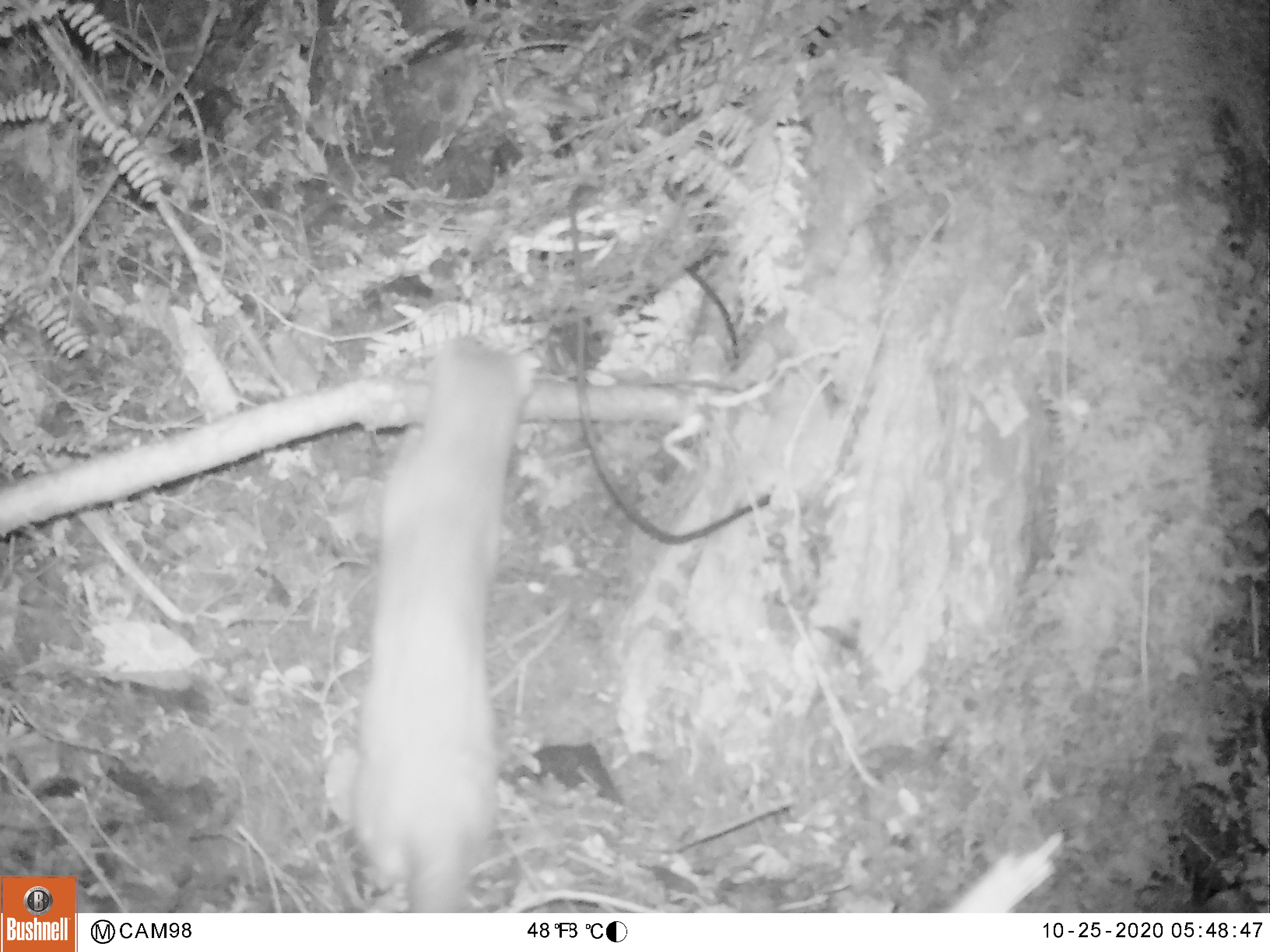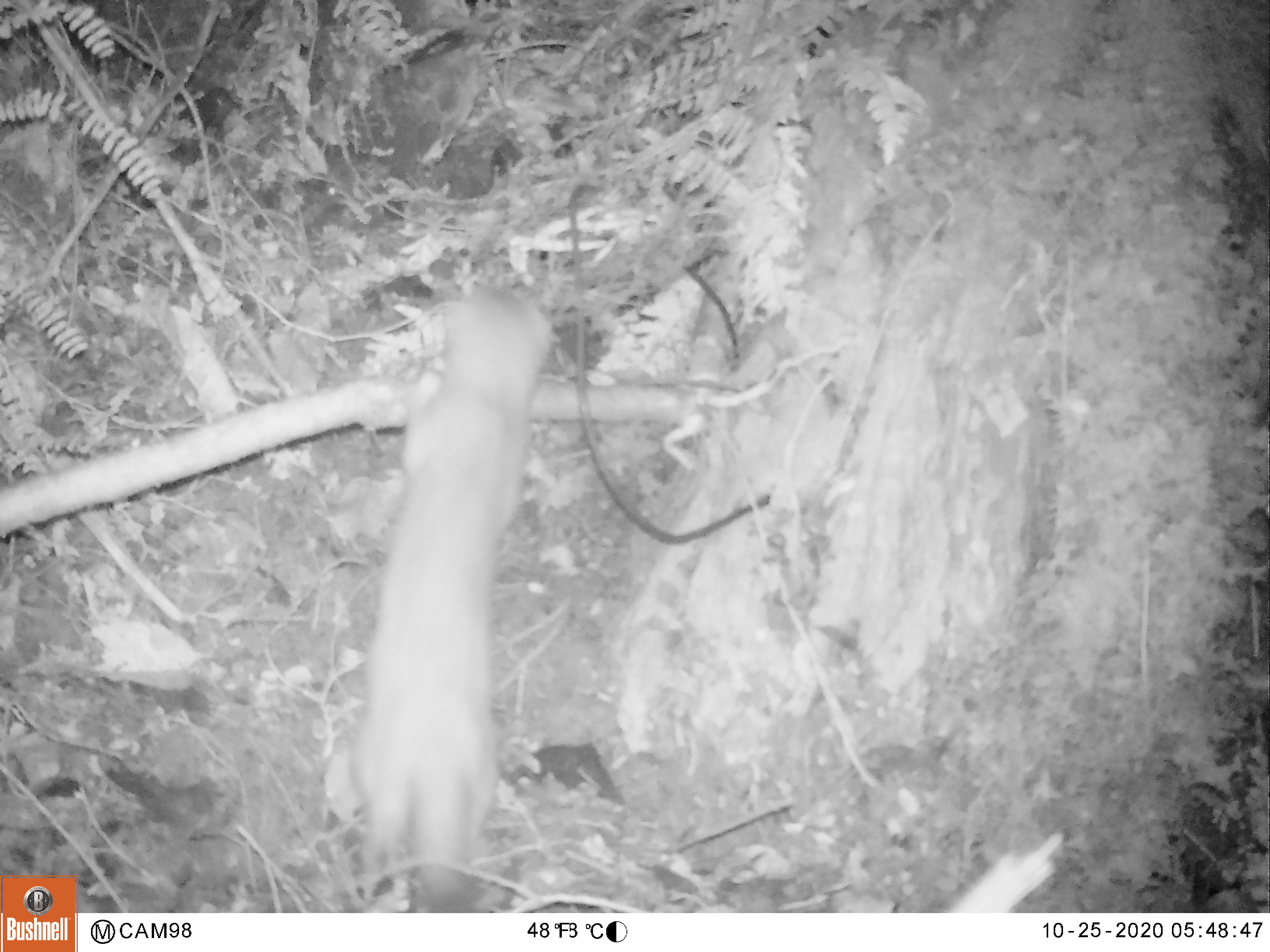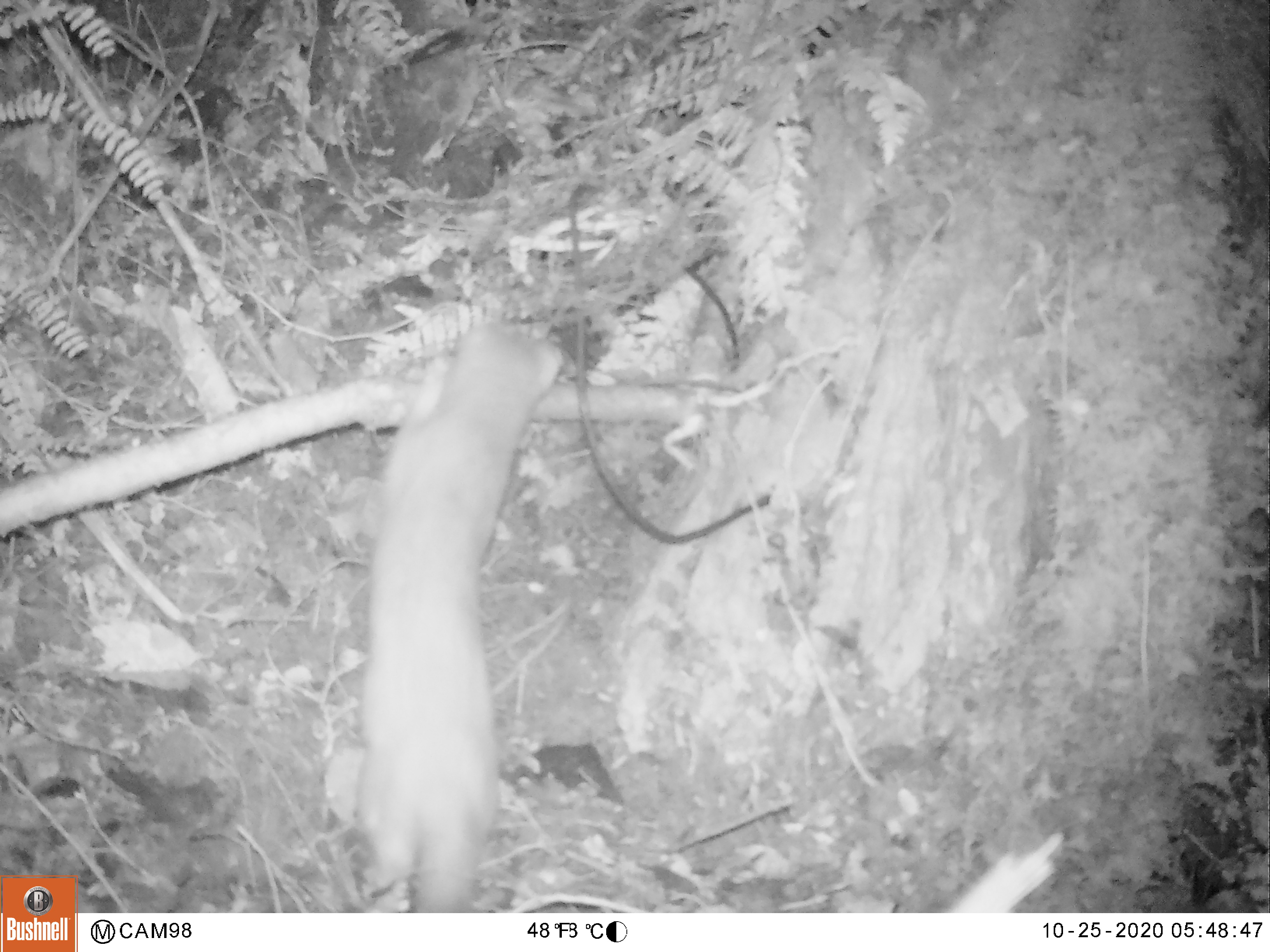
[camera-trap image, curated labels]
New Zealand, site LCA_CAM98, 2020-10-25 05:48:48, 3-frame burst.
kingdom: Animalia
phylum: Chordata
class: Mammalia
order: Carnivora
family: Mustelidae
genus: Mustela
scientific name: Mustela erminea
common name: stoat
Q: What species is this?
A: Stoat (Mustela erminea).